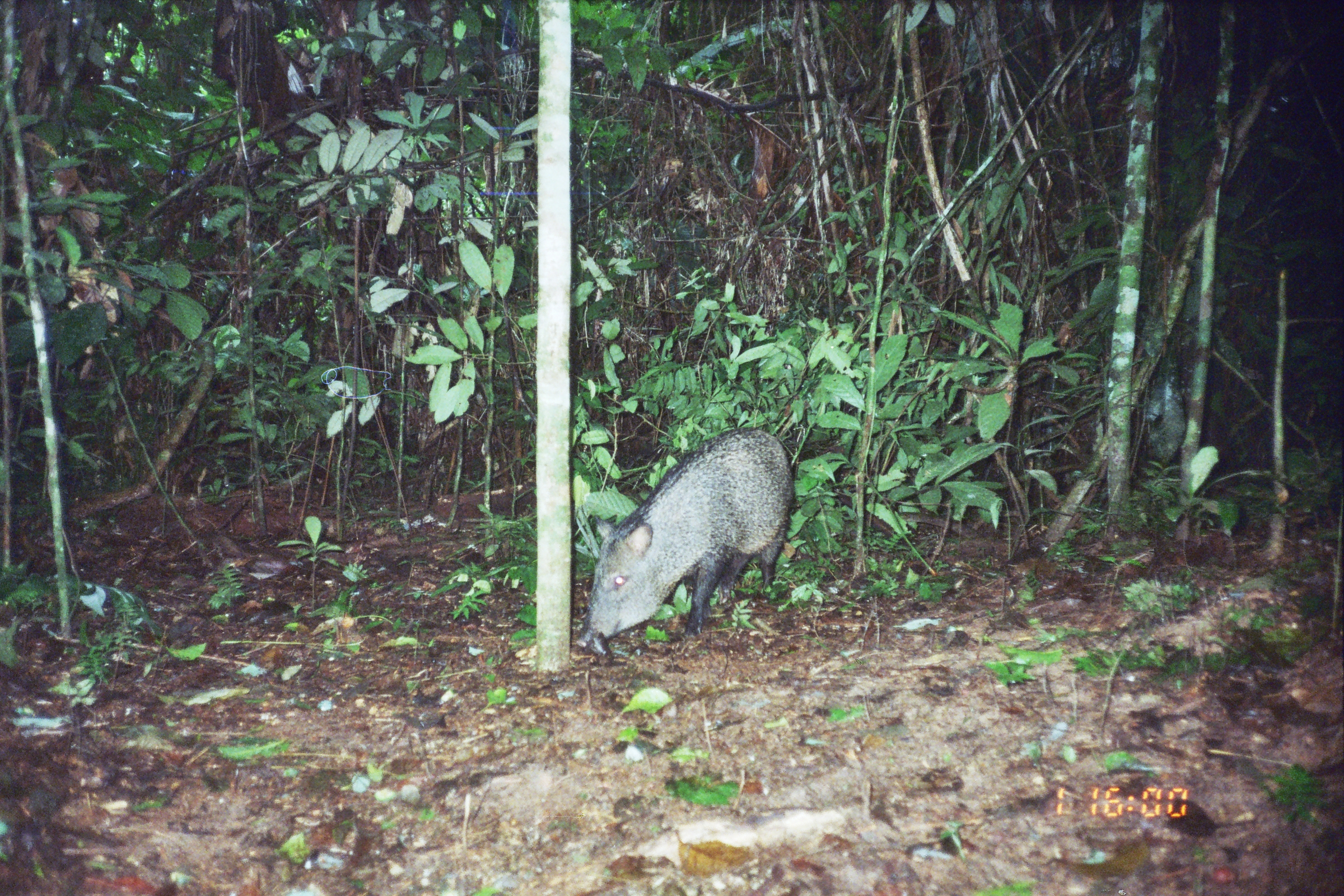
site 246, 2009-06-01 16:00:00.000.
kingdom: Animalia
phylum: Chordata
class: Mammalia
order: Artiodactyla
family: Tayassuidae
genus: Pecari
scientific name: Pecari tajacu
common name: collared peccary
Pecari tajacu (collared peccary).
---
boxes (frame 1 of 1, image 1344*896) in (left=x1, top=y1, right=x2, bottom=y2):
pecari tajacu: (left=574, top=425, right=793, bottom=652)